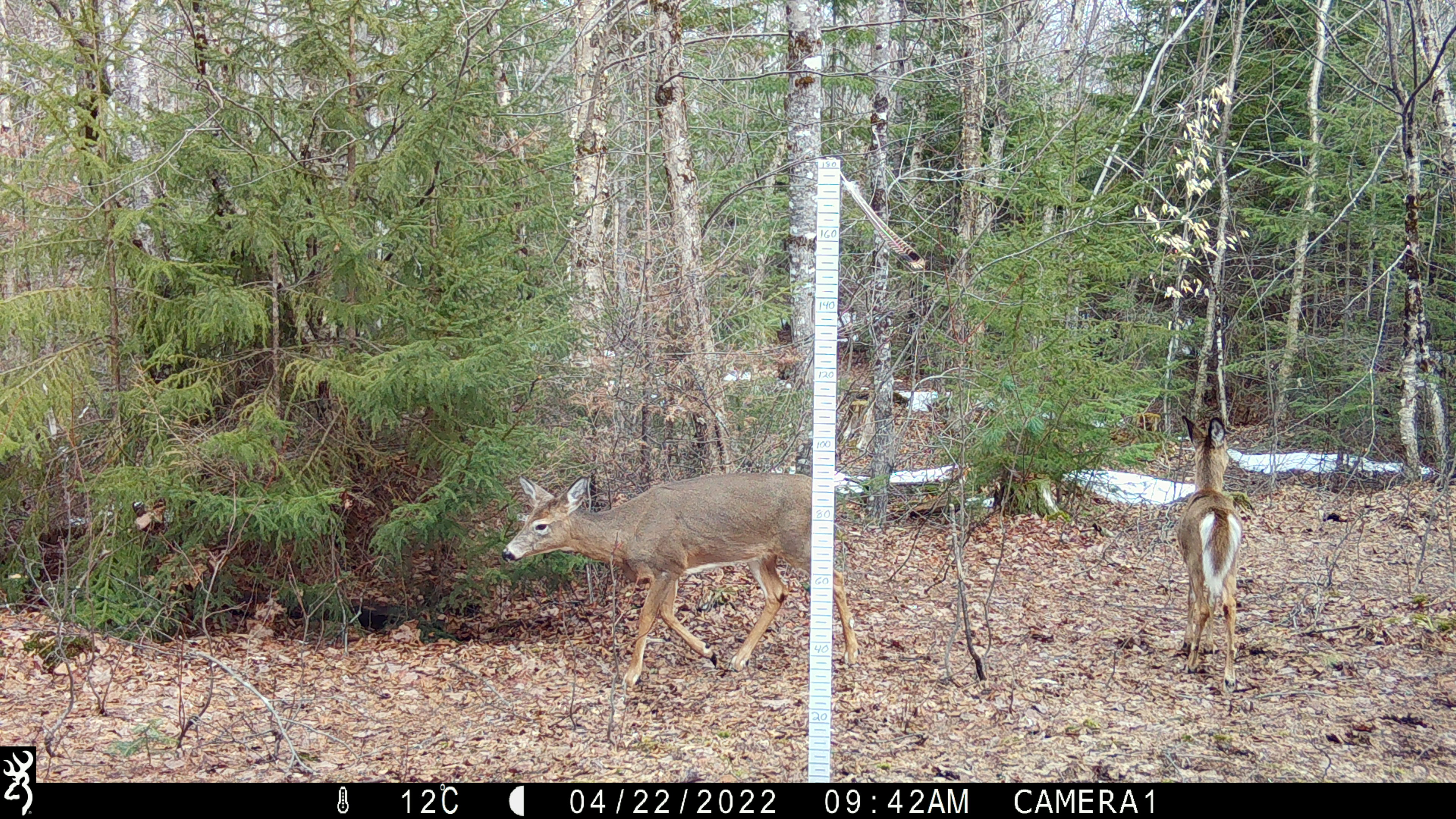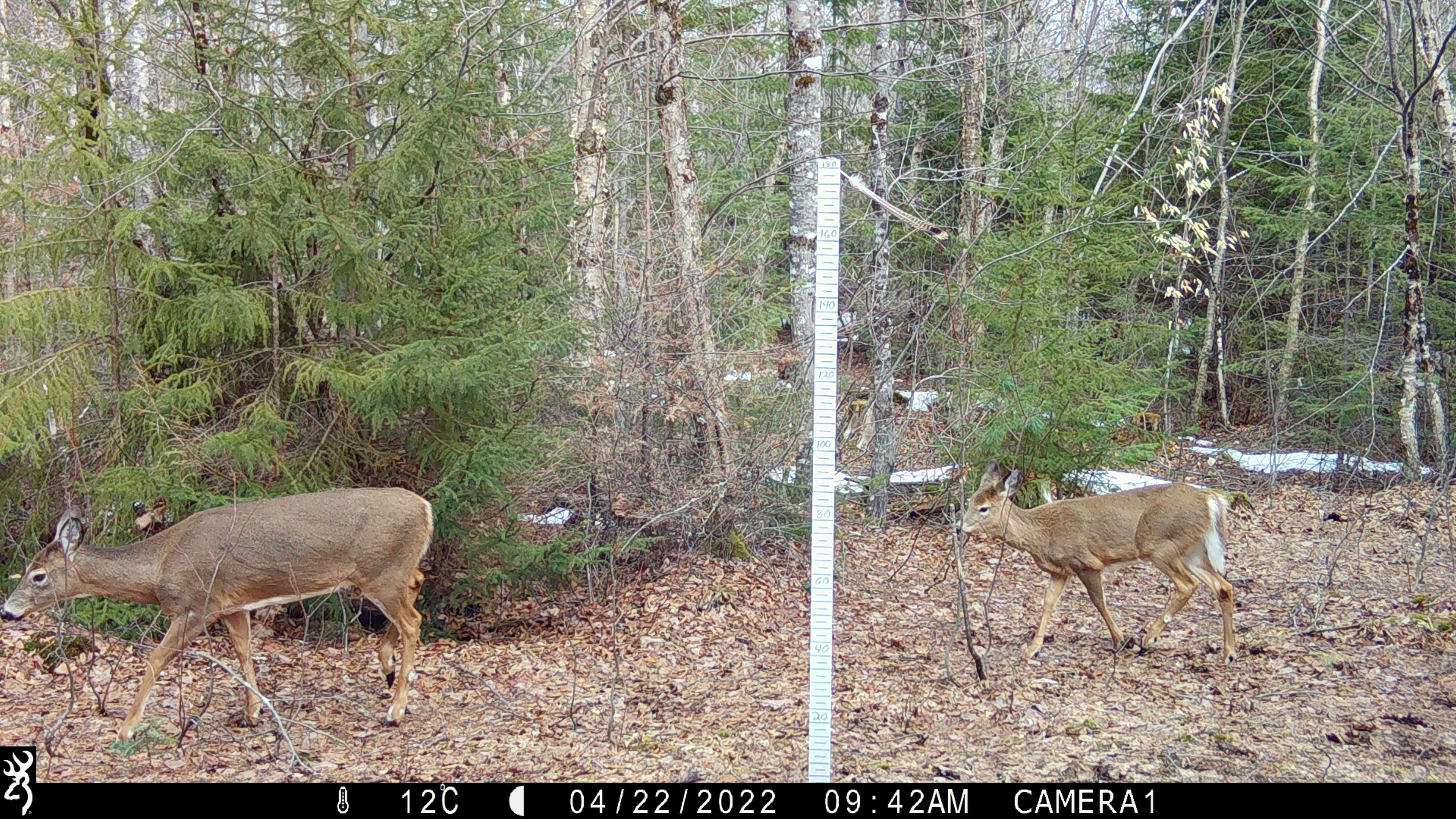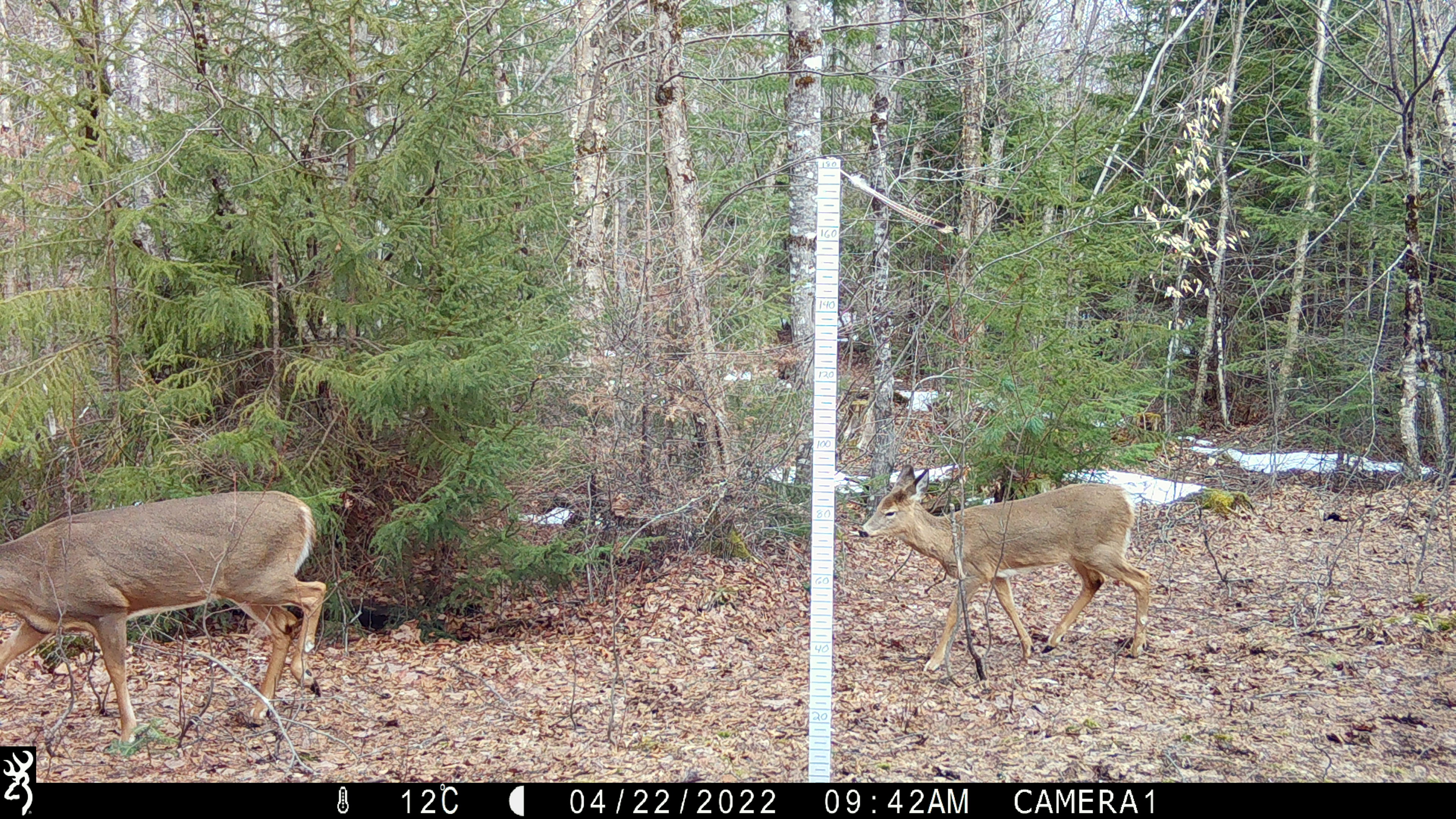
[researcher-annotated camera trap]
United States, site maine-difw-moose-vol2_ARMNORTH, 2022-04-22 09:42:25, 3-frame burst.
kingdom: Animalia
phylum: Chordata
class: Mammalia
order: Artiodactyla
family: Cervidae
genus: Odocoileus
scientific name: Odocoileus virginianus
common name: white-tailed deer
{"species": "white-tailed deer (Odocoileus virginianus)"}